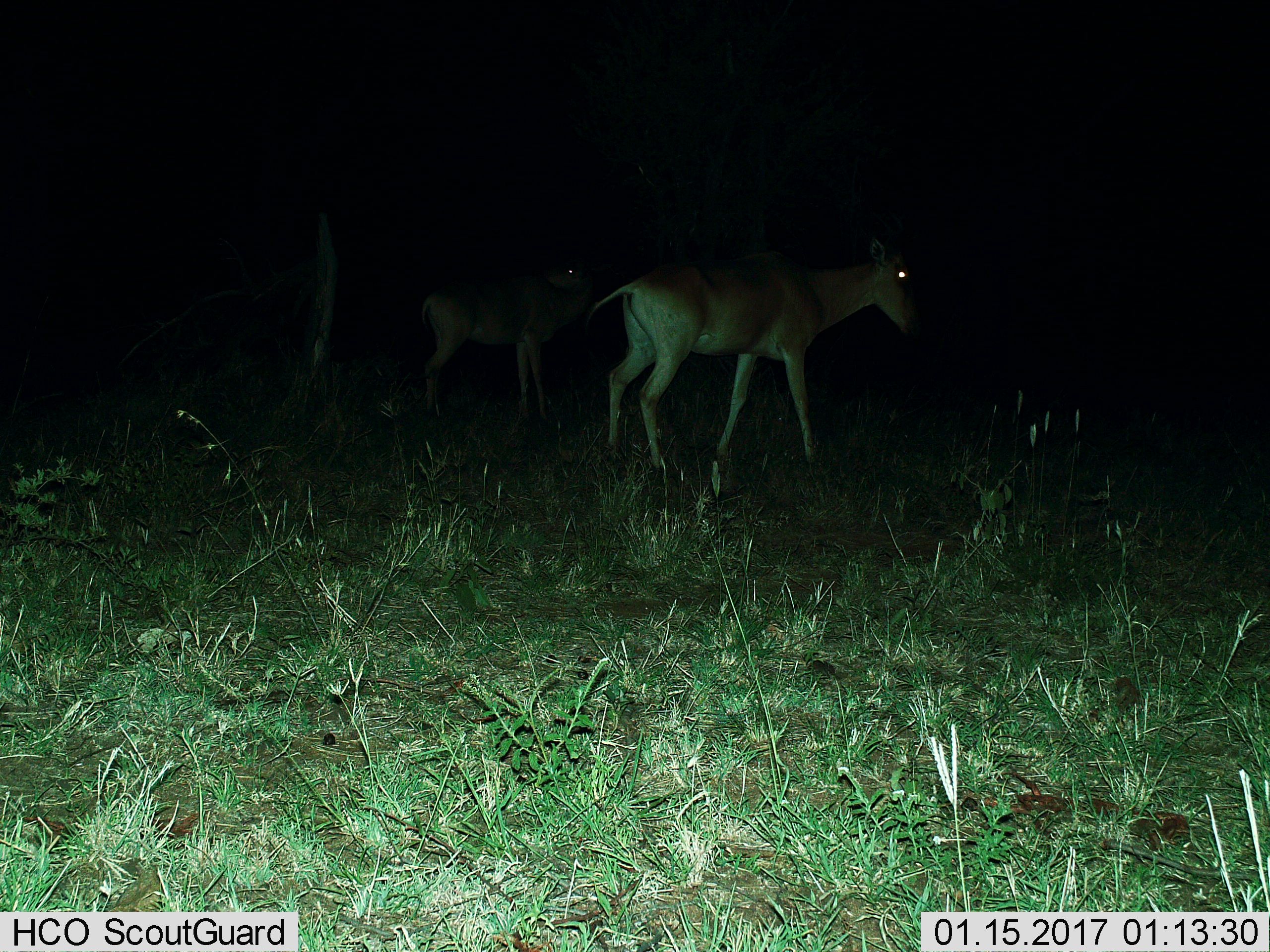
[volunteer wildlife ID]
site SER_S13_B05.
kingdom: Animalia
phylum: Chordata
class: Mammalia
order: Artiodactyla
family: Bovidae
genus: Alcelaphus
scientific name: Alcelaphus buselaphus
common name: hartebeest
Hartebeest (Alcelaphus buselaphus), count 2. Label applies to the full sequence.